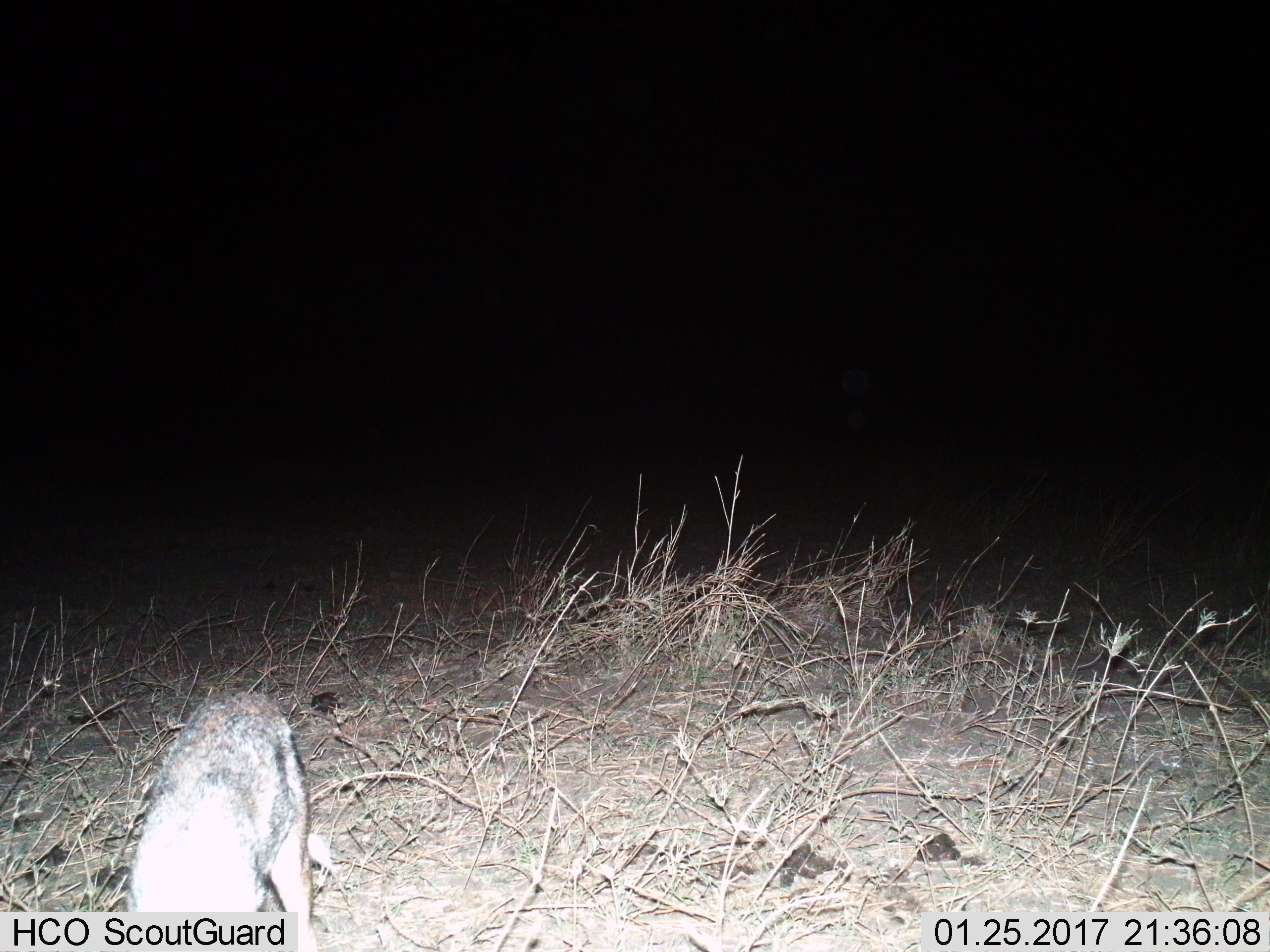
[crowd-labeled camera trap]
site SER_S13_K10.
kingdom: Animalia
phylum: Chordata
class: Mammalia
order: Carnivora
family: Canidae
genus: Lupulella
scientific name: Lupulella mesomelas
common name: black-backed jackal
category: jackalblackbacked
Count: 1.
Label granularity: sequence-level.